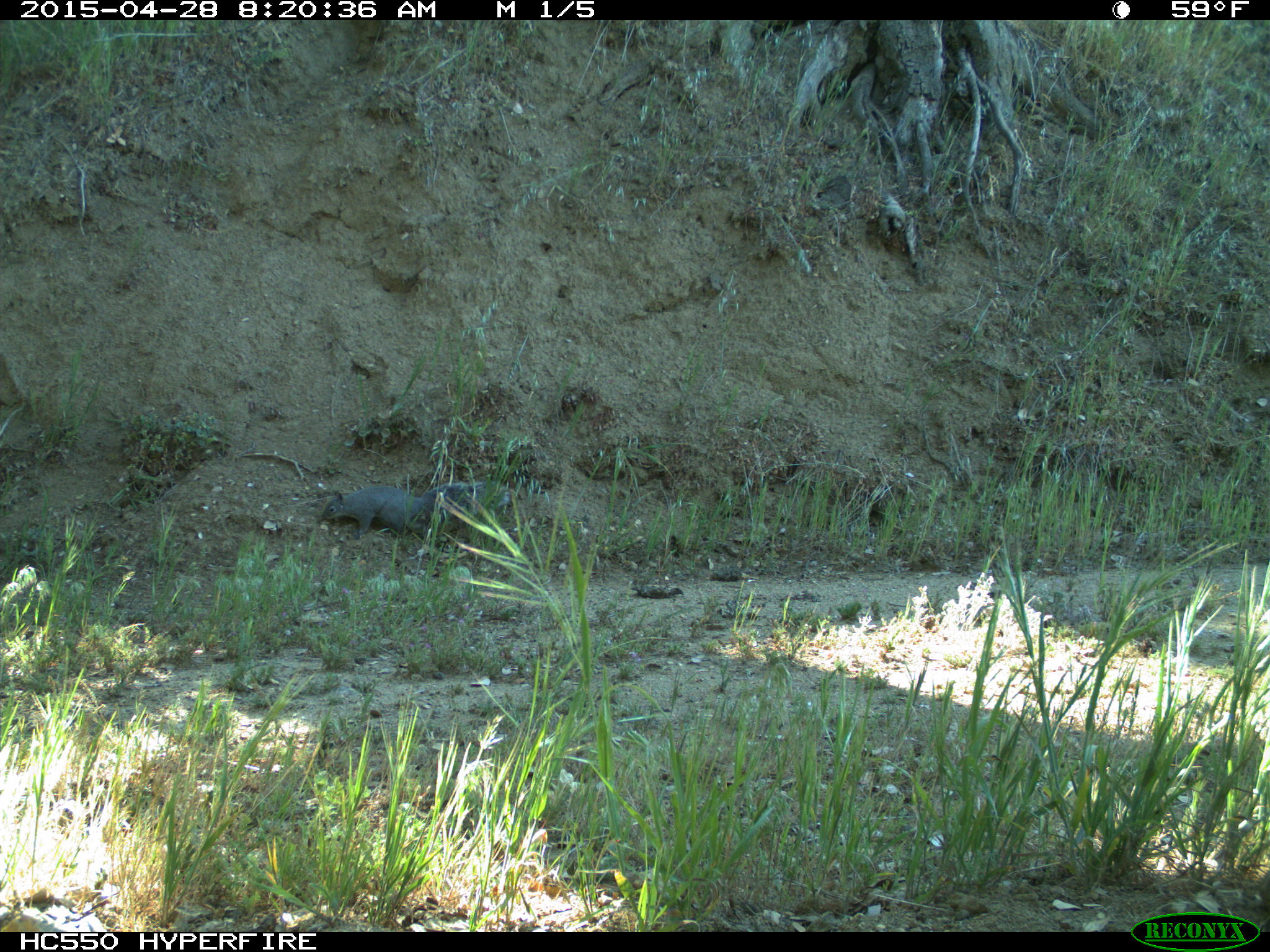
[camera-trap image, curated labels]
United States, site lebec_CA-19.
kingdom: Animalia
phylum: Chordata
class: Mammalia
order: Rodentia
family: Sciuridae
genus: Sciurus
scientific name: Sciurus carolinensis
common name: eastern gray squirrel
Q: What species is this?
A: Sciurus carolinensis (eastern gray squirrel).